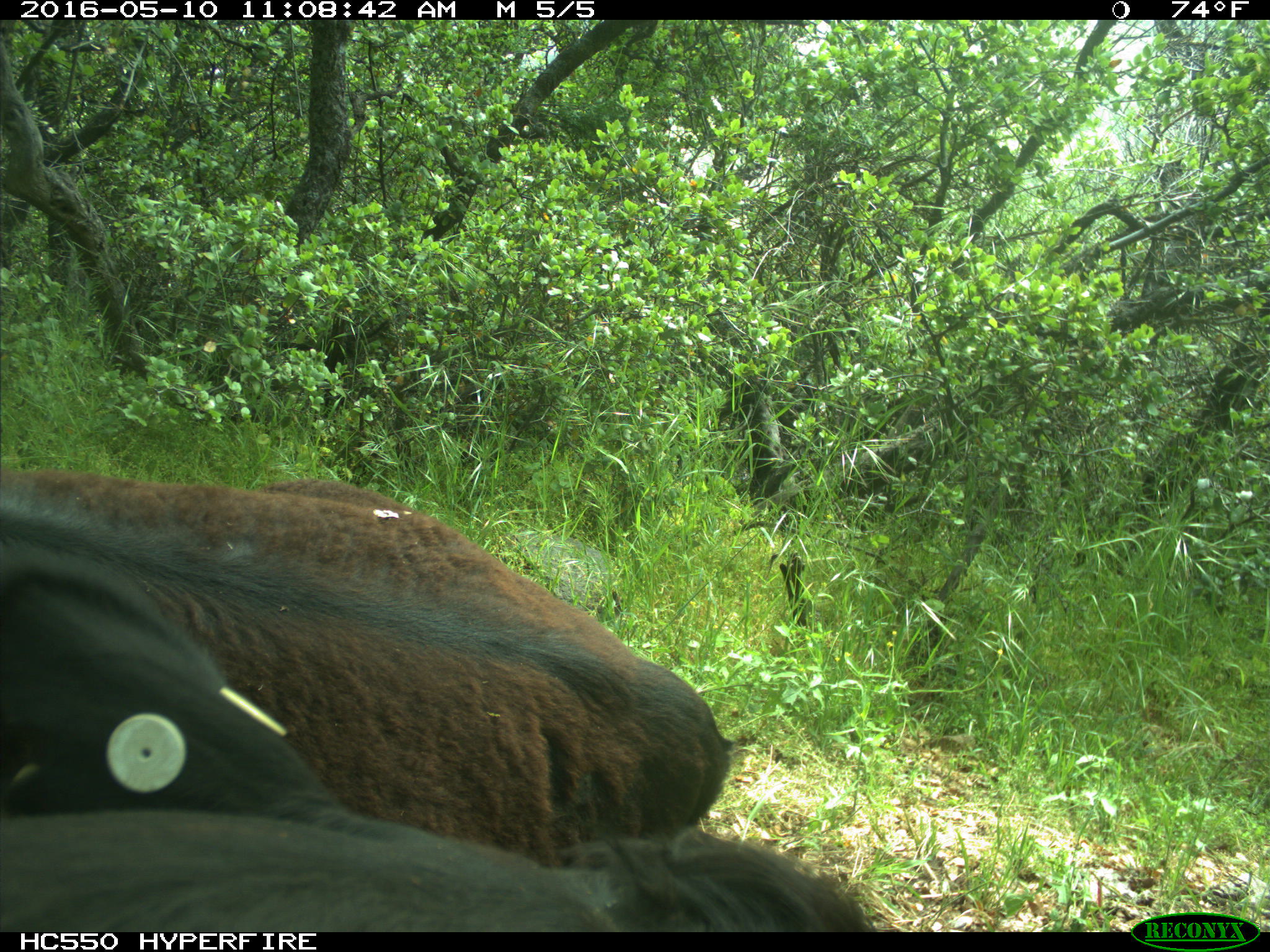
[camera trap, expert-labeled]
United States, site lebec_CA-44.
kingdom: Animalia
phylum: Chordata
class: Mammalia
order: Artiodactyla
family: Bovidae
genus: Bos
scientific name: Bos taurus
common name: domestic cow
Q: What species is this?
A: Bos taurus (domestic cow).